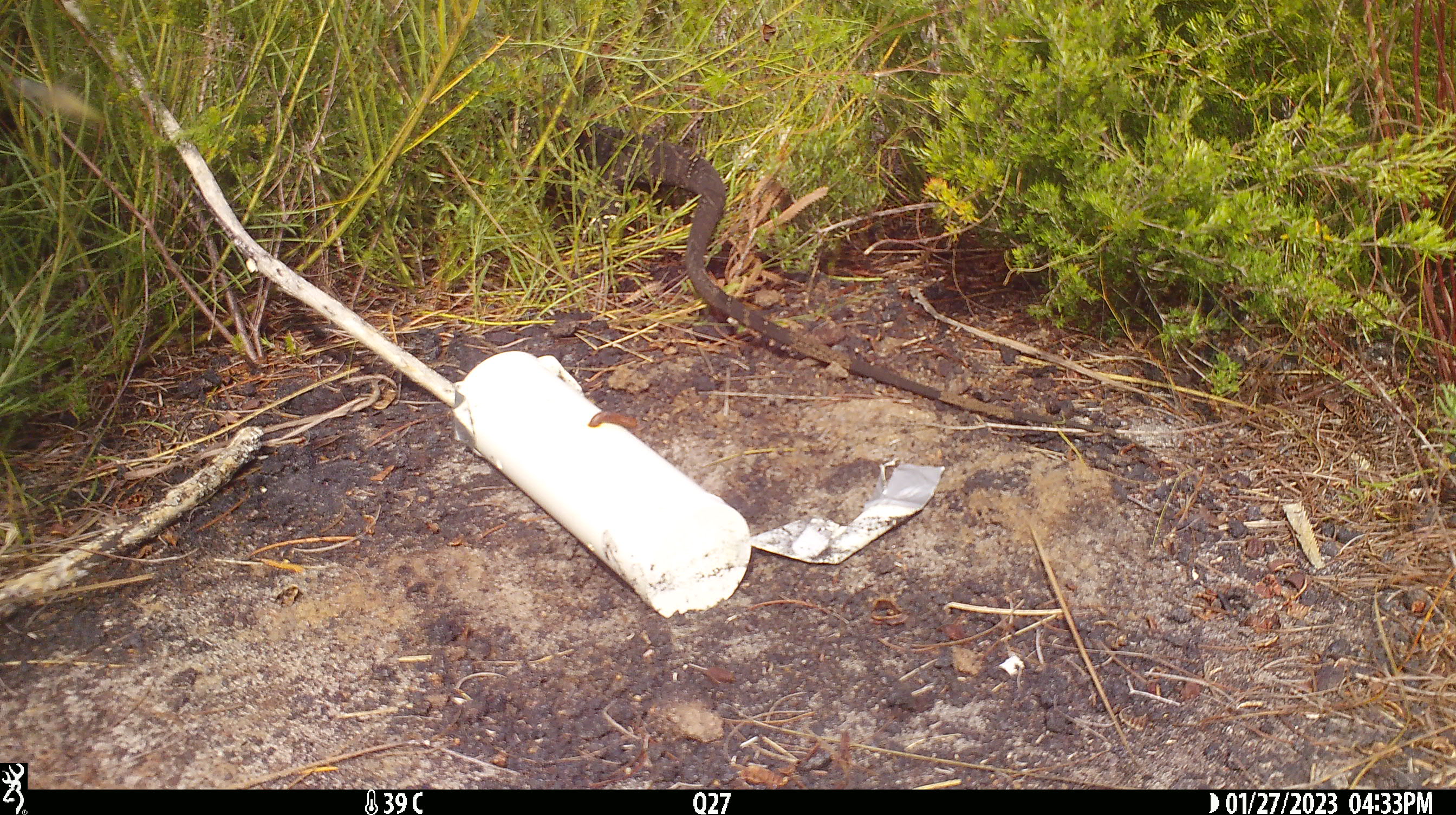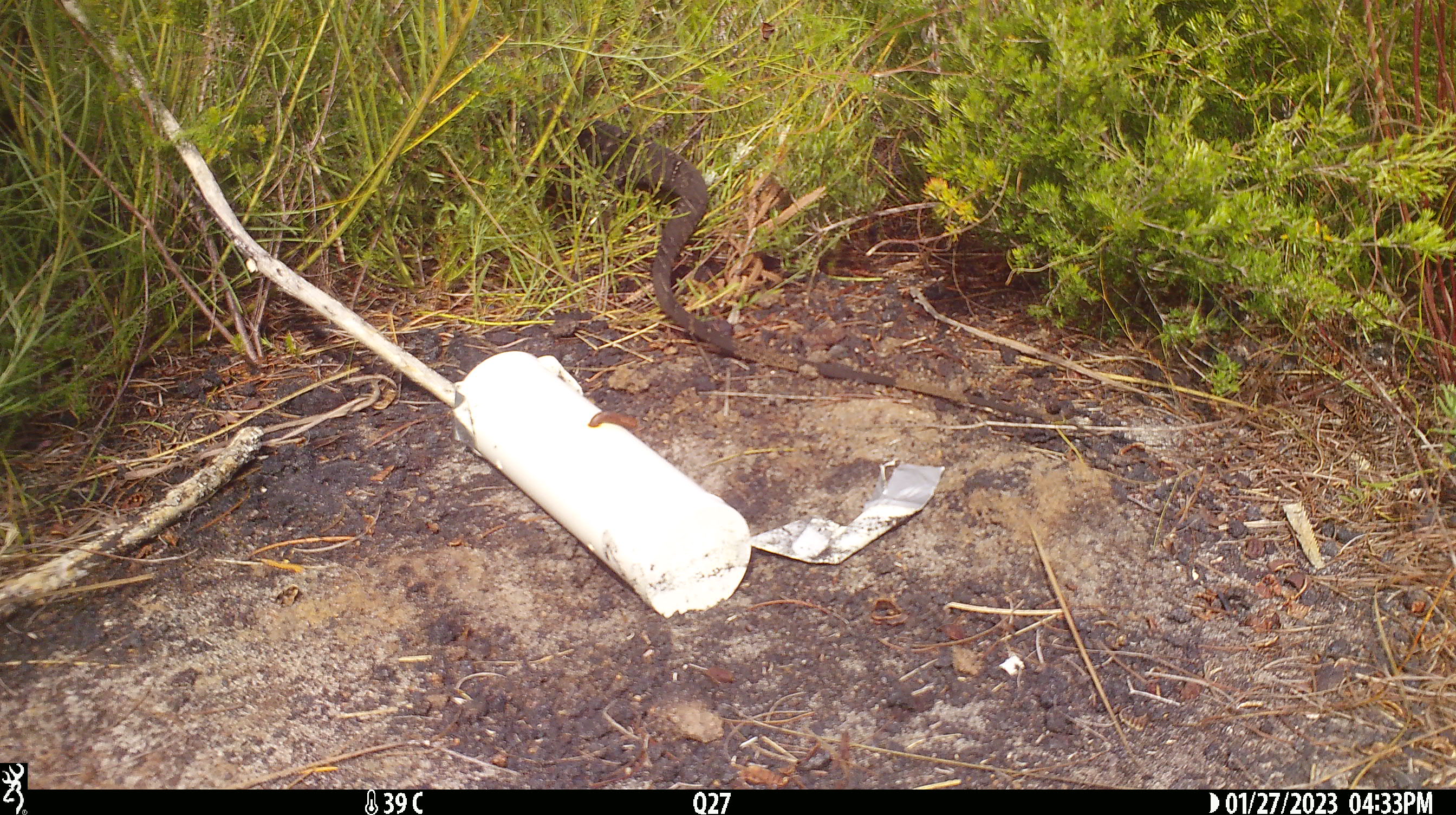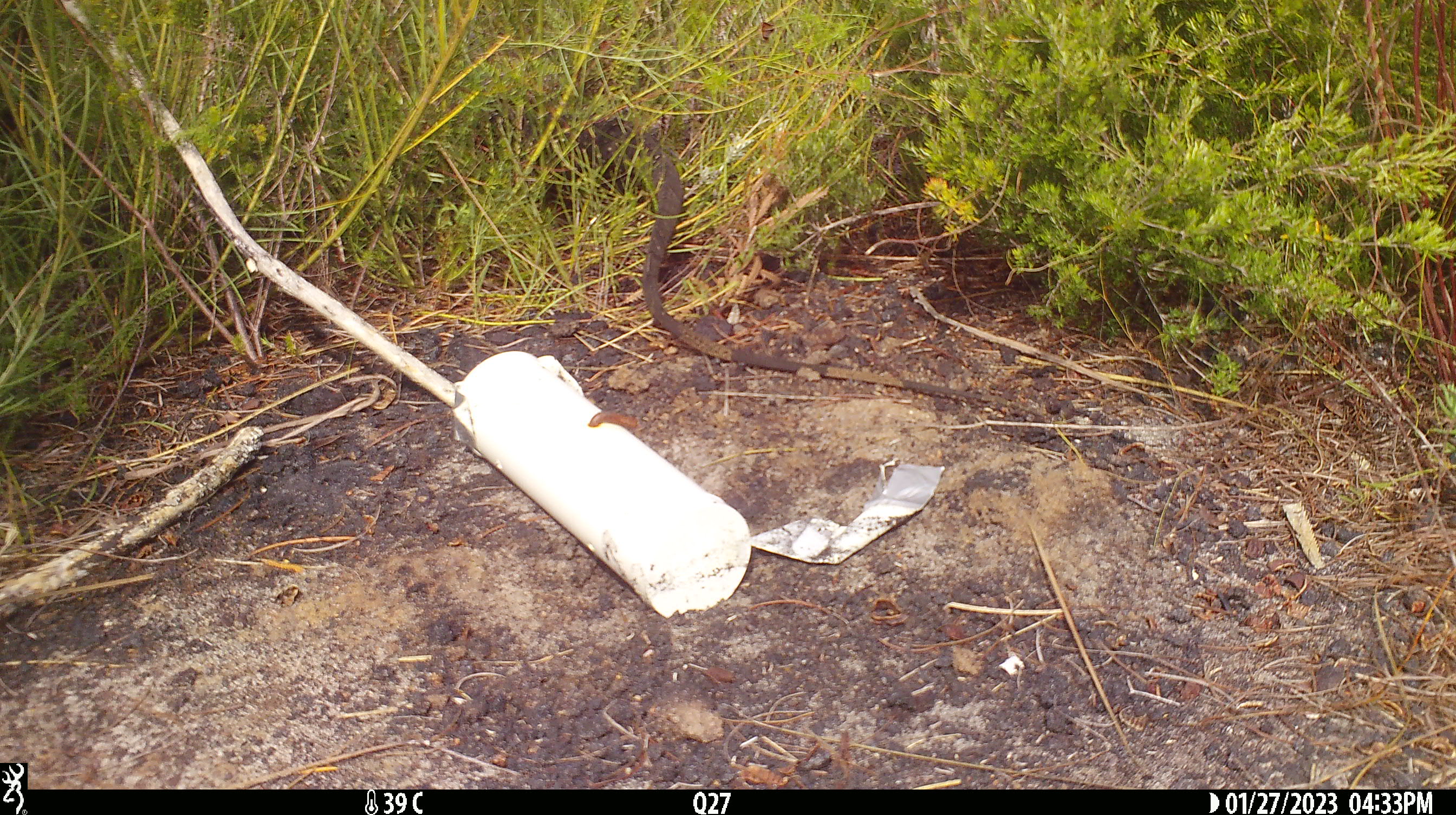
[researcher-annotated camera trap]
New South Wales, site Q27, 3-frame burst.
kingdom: Animalia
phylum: Chordata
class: Reptilia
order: Squamata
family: Varanidae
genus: Varanus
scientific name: Varanus varius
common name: lace monitor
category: goanna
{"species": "goanna (lace monitor) (Varanus varius)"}